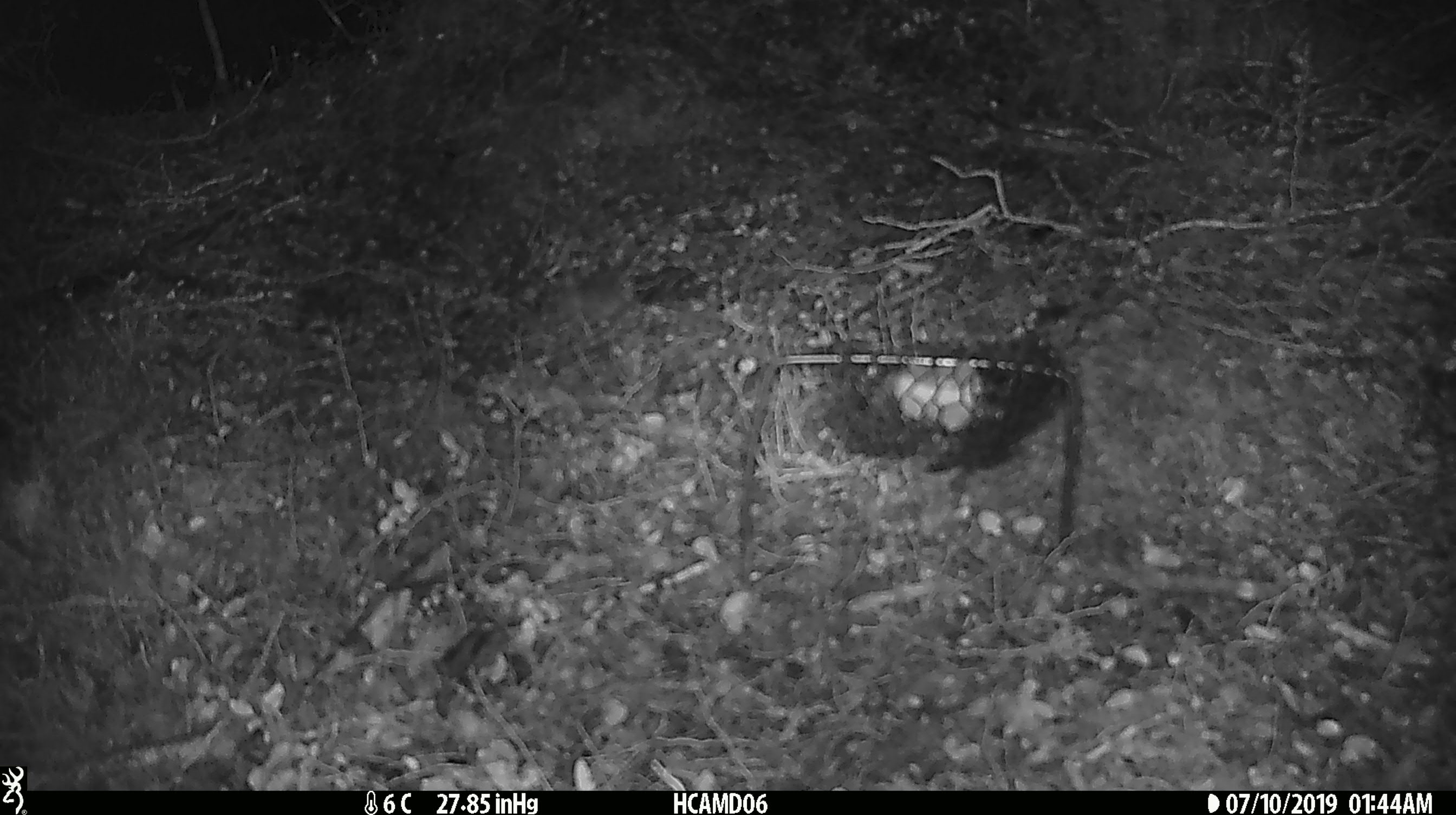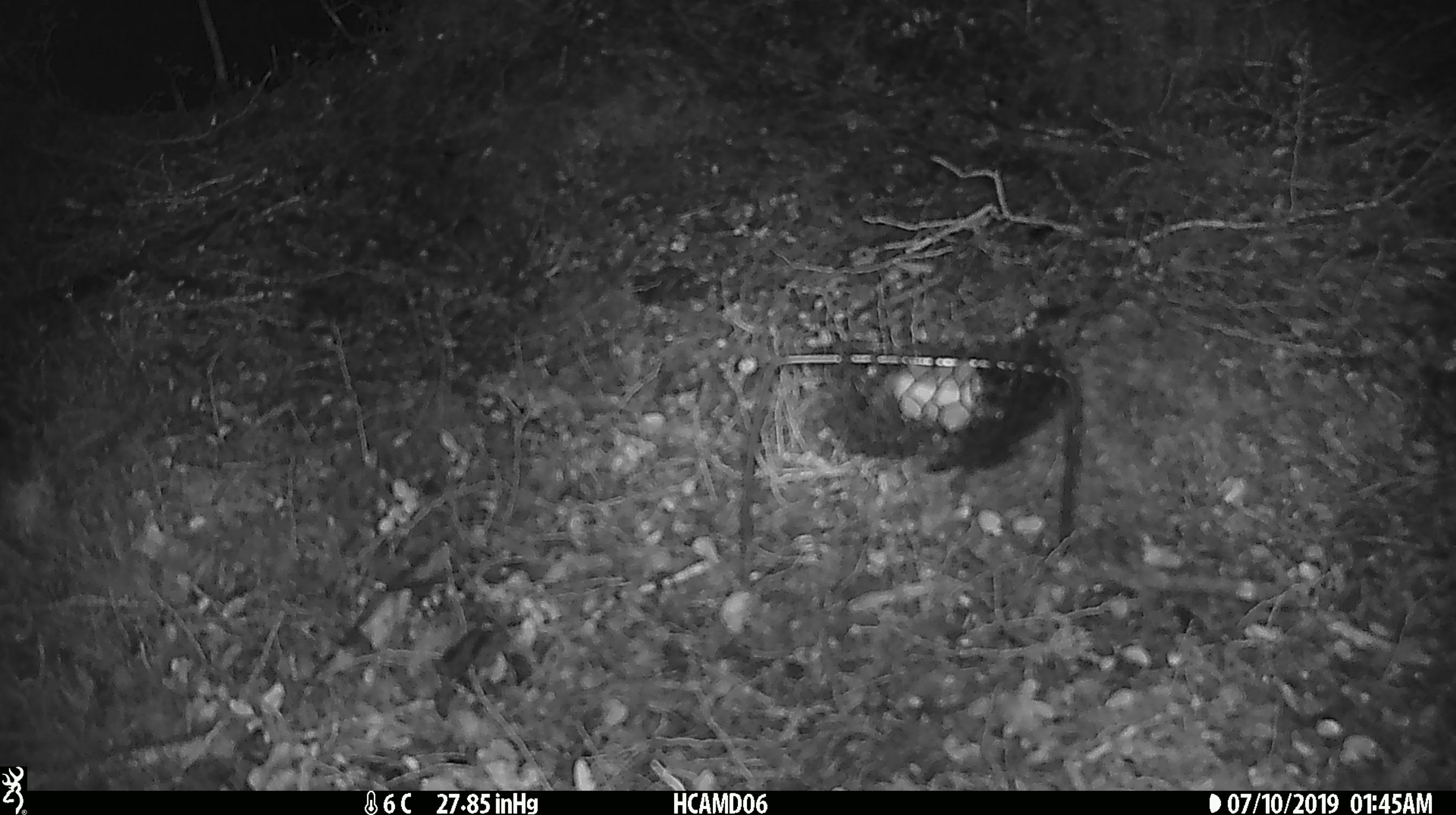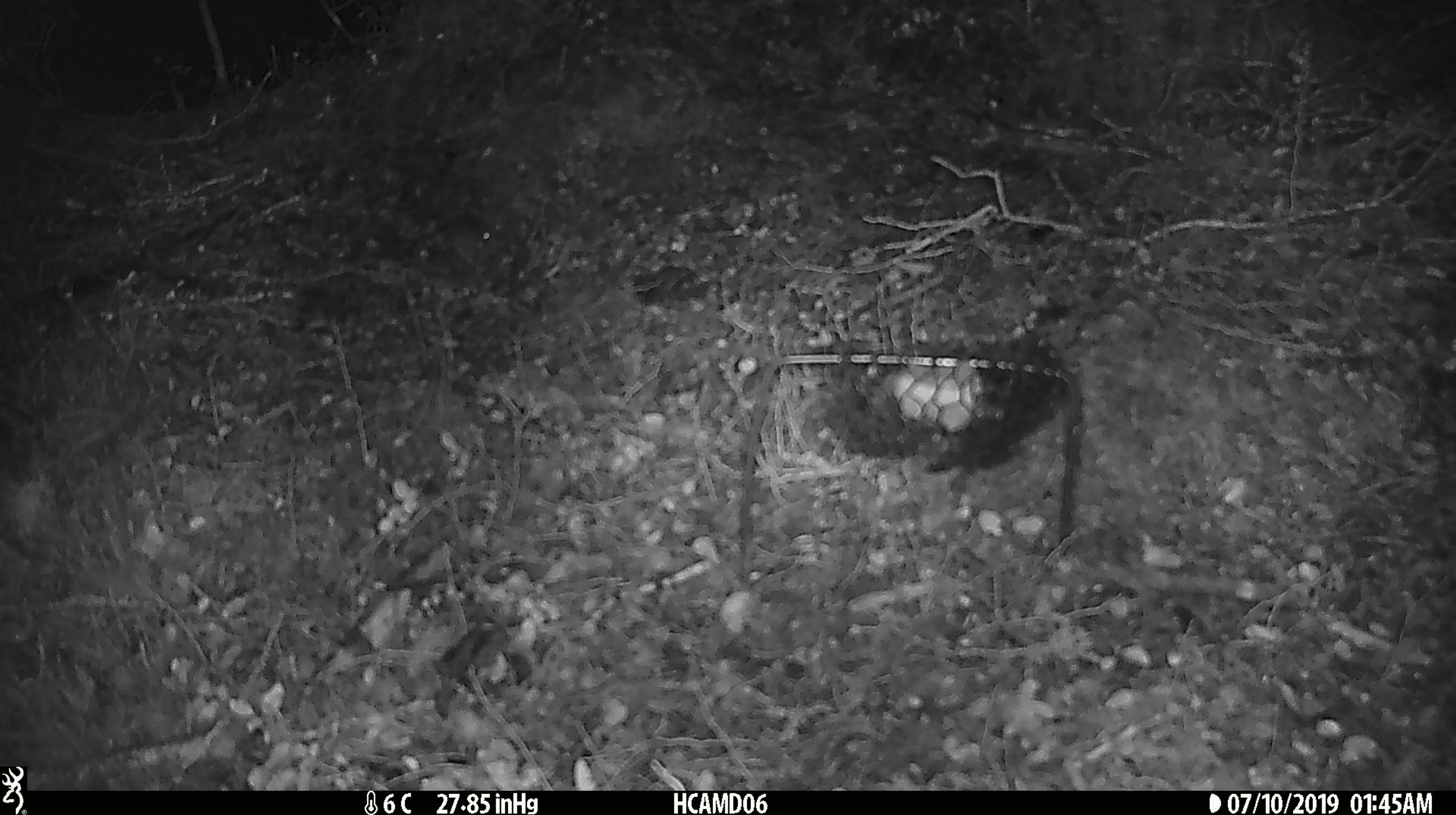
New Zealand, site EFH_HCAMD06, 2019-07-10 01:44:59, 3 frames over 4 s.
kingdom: Animalia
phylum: Chordata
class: Mammalia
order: Rodentia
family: Muridae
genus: Mus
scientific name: Mus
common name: mouse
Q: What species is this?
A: Mouse (Mus).